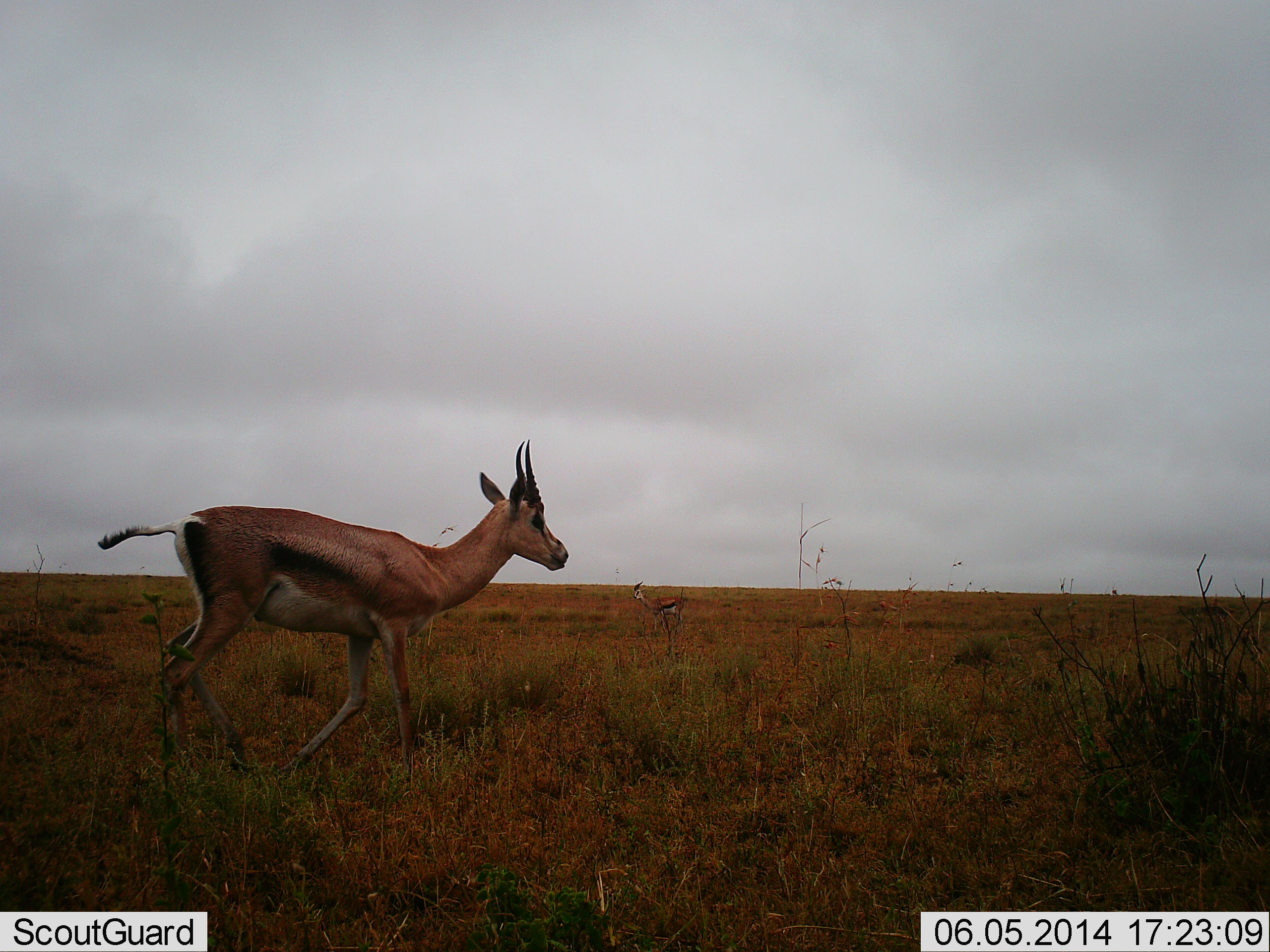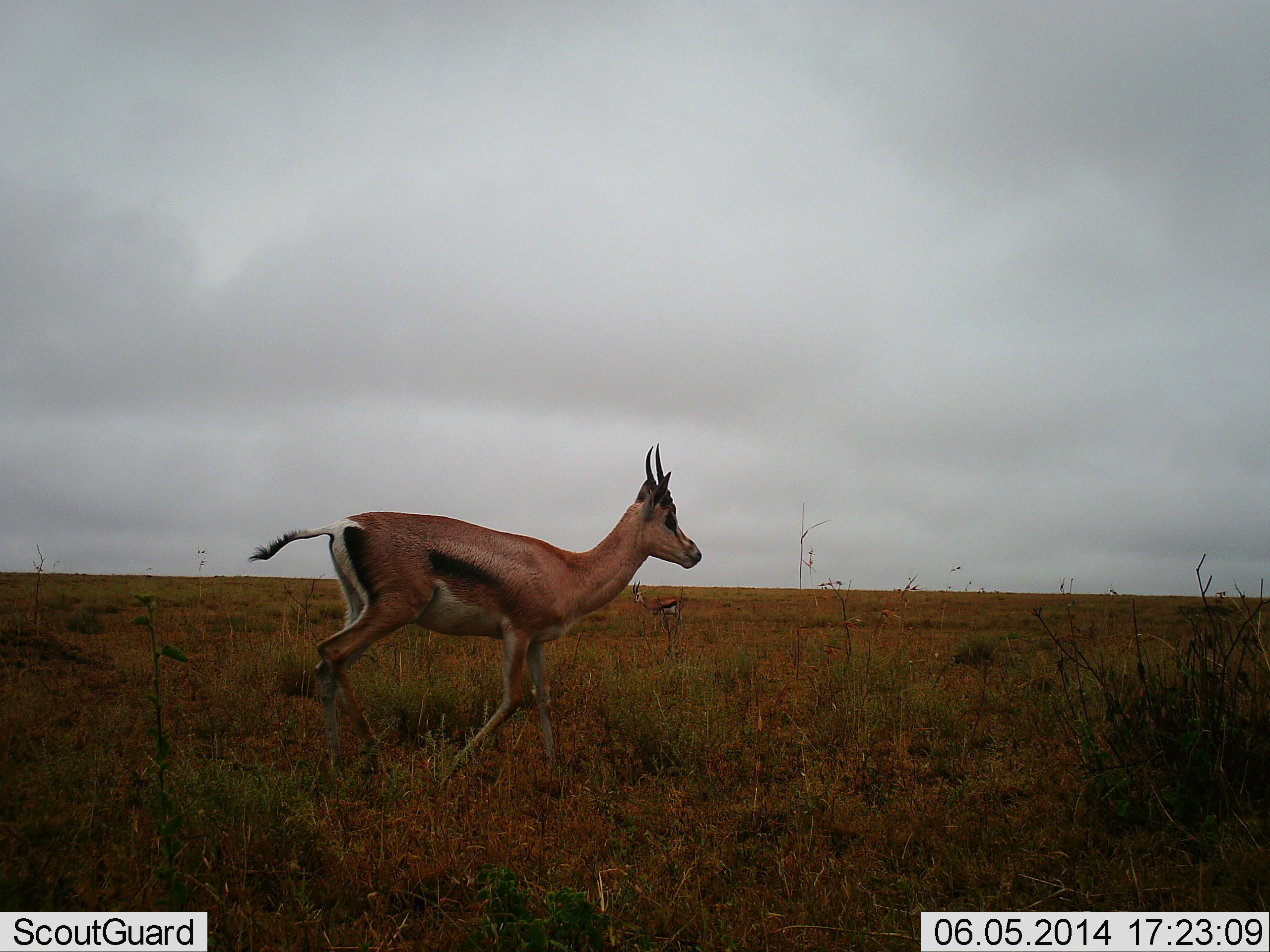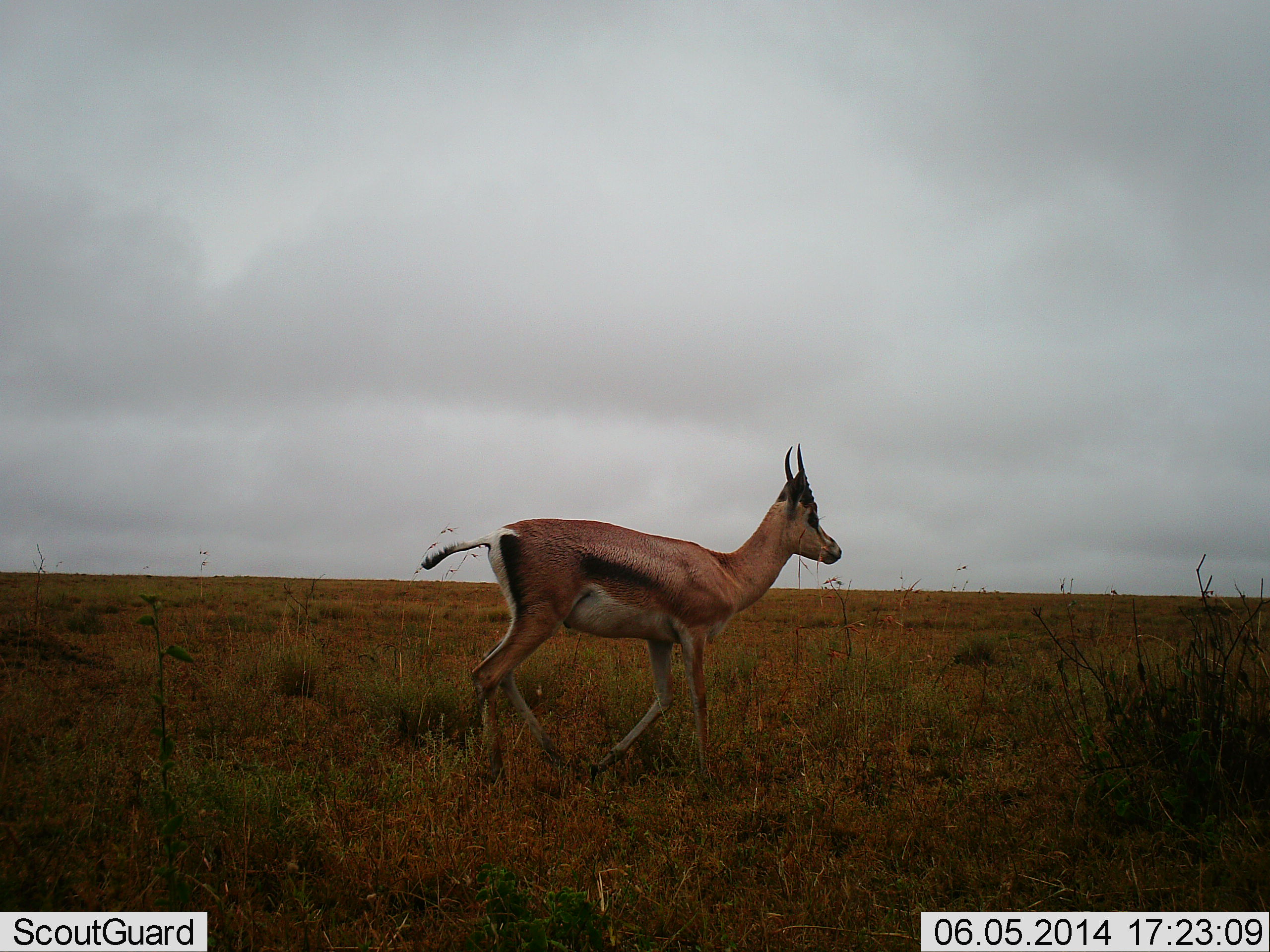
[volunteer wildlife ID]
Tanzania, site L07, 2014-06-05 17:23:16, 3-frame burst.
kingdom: Animalia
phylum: Chordata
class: Mammalia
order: Artiodactyla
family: Bovidae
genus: Eudorcas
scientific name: Eudorcas thomsonii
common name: thomson's gazelle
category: gazellethomsons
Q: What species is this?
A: Gazellethomsons (thomson's gazelle) (Eudorcas thomsonii).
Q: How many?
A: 1.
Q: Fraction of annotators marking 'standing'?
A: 62%.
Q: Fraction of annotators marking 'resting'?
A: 6%.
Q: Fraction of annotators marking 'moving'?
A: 50%.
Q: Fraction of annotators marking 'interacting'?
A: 0%.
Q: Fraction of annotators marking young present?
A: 0%.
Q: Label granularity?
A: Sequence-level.